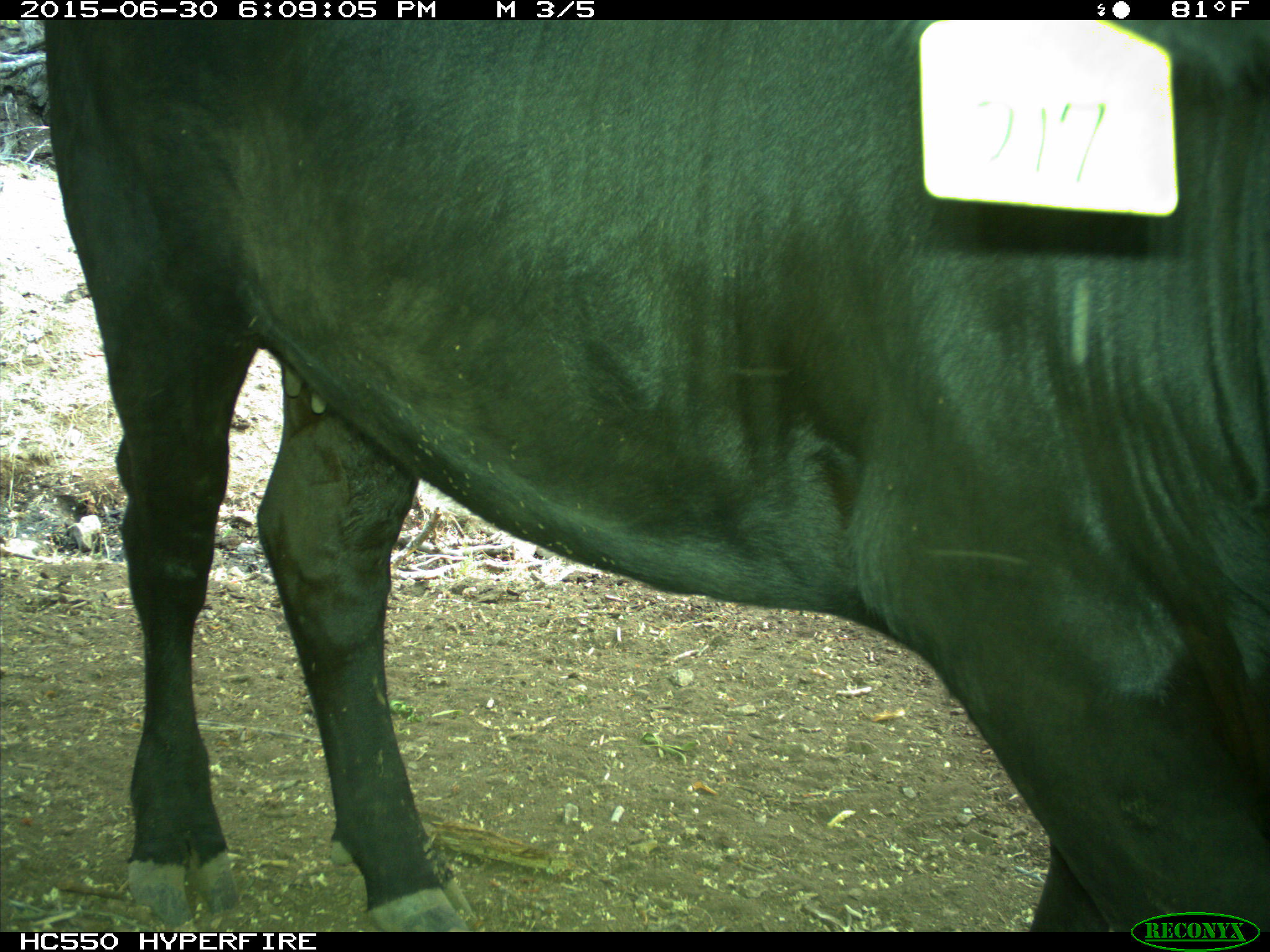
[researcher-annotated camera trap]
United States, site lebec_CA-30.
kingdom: Animalia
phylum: Chordata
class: Mammalia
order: Artiodactyla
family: Bovidae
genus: Bos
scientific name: Bos taurus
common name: domestic cow